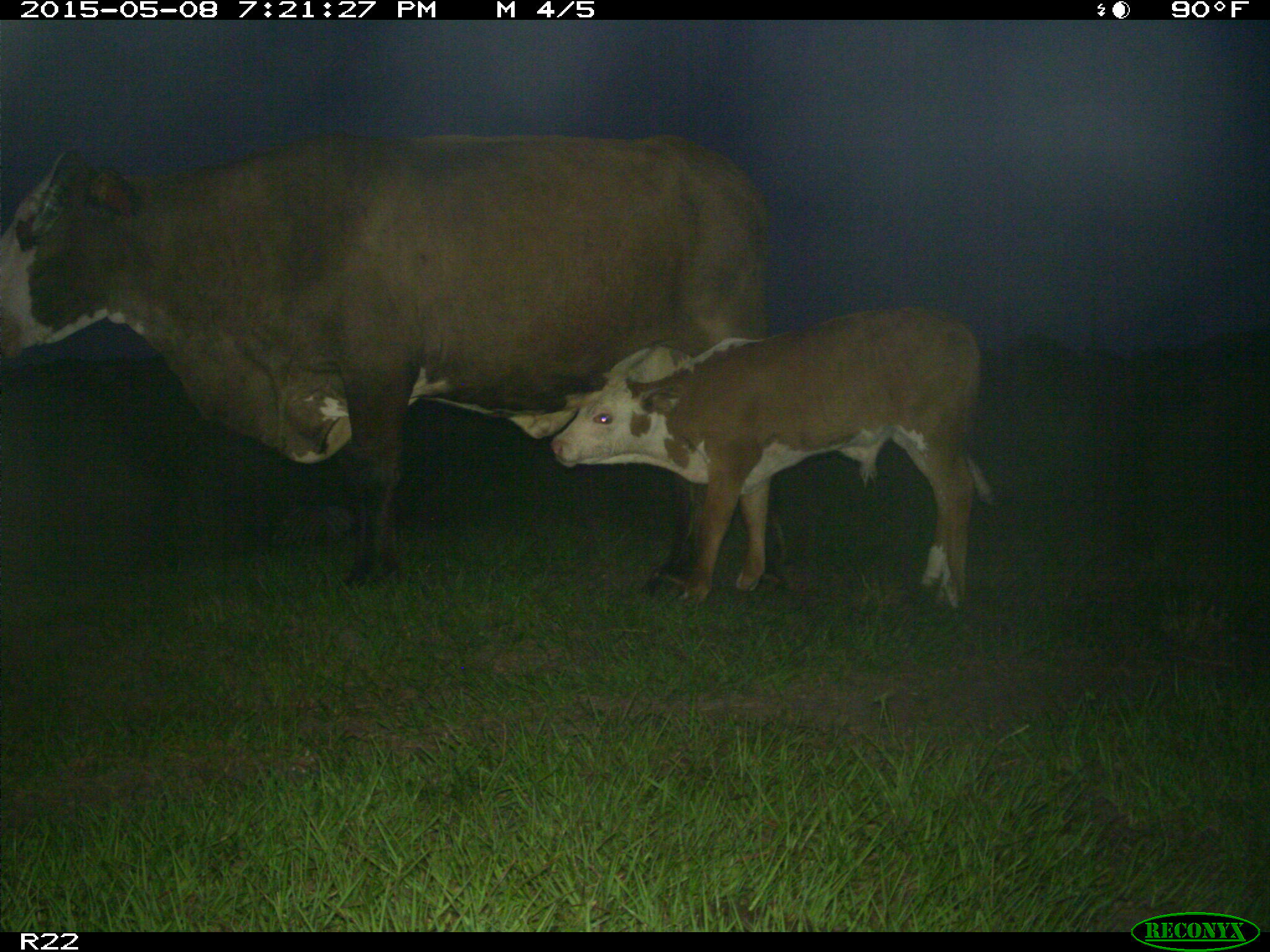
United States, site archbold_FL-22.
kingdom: Animalia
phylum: Chordata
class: Mammalia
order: Artiodactyla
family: Bovidae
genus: Bos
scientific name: Bos taurus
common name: domestic cow